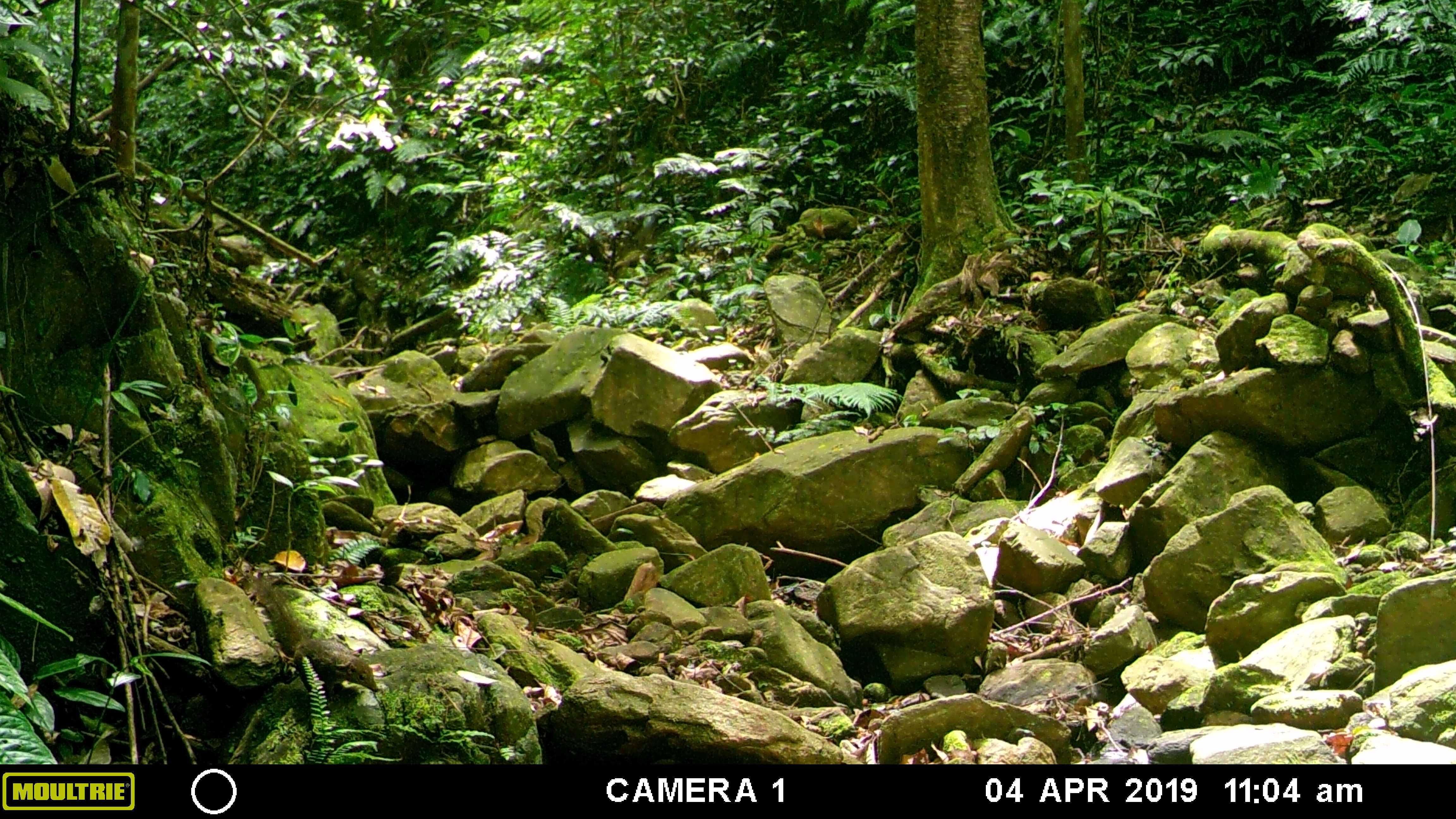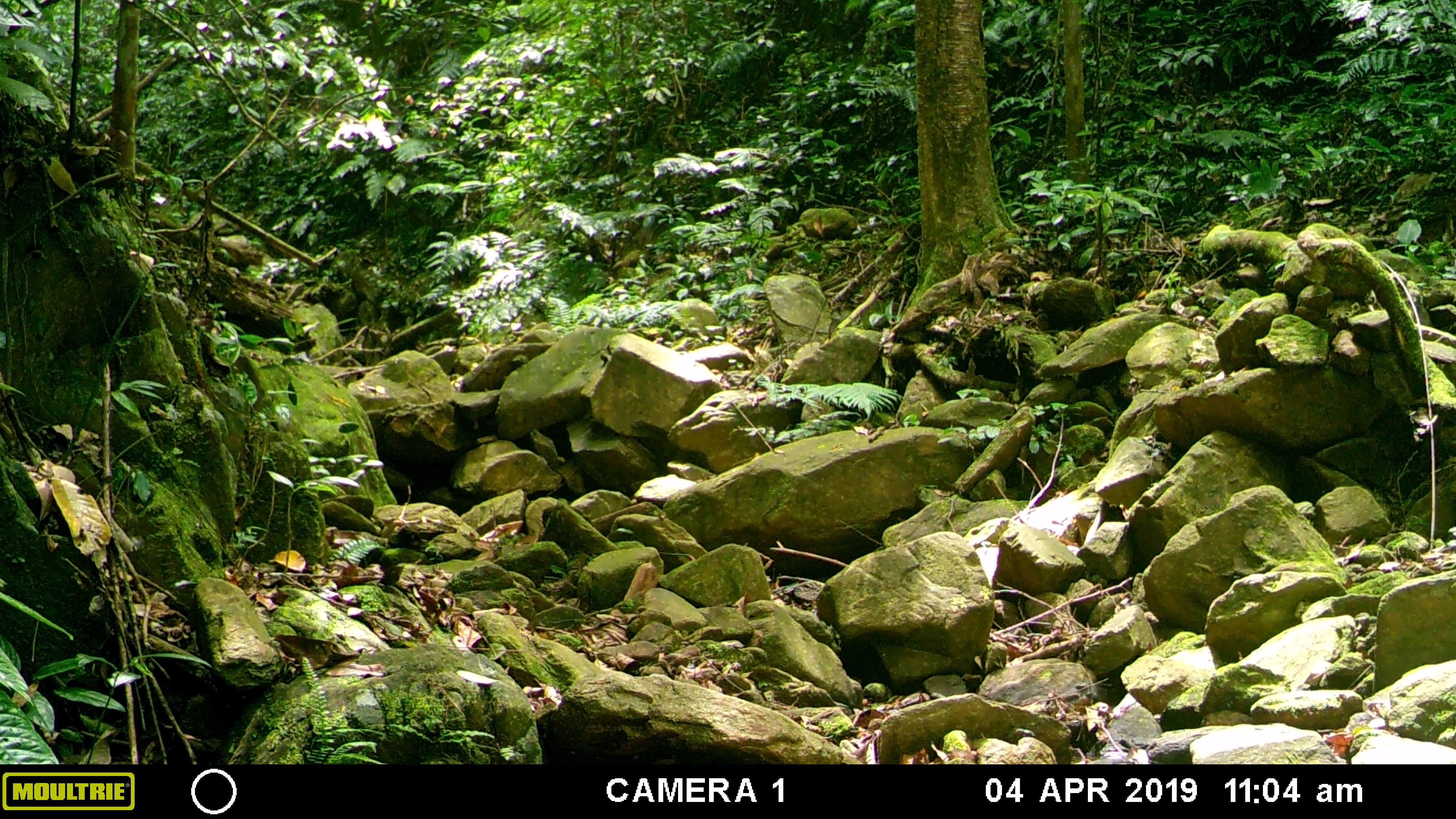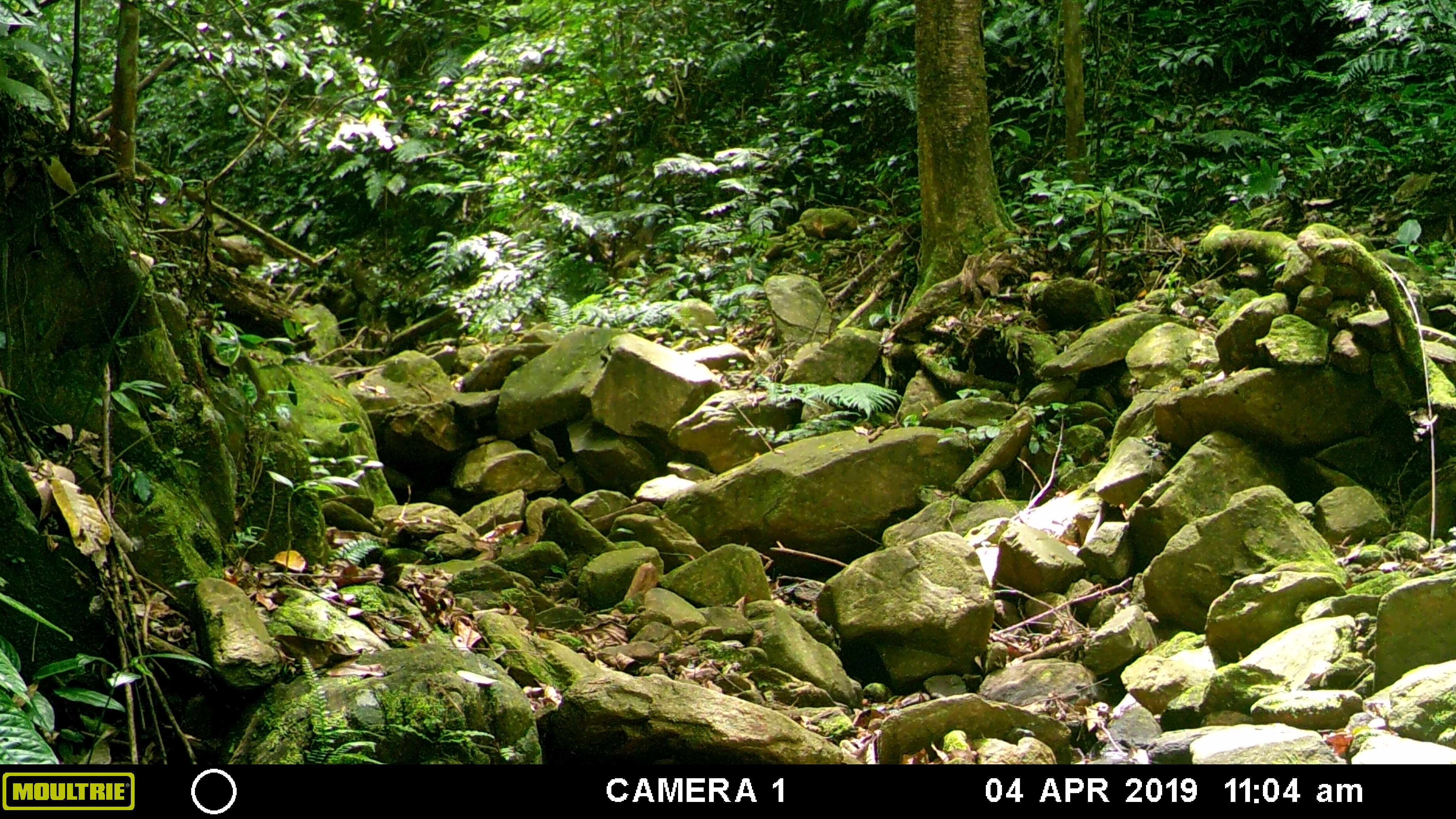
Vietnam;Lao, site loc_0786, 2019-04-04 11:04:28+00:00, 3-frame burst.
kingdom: Animalia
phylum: Chordata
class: Mammalia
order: Scandentia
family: Tupaiidae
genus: Tupaia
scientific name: Tupaia belangeri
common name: northern treeshrew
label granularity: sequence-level